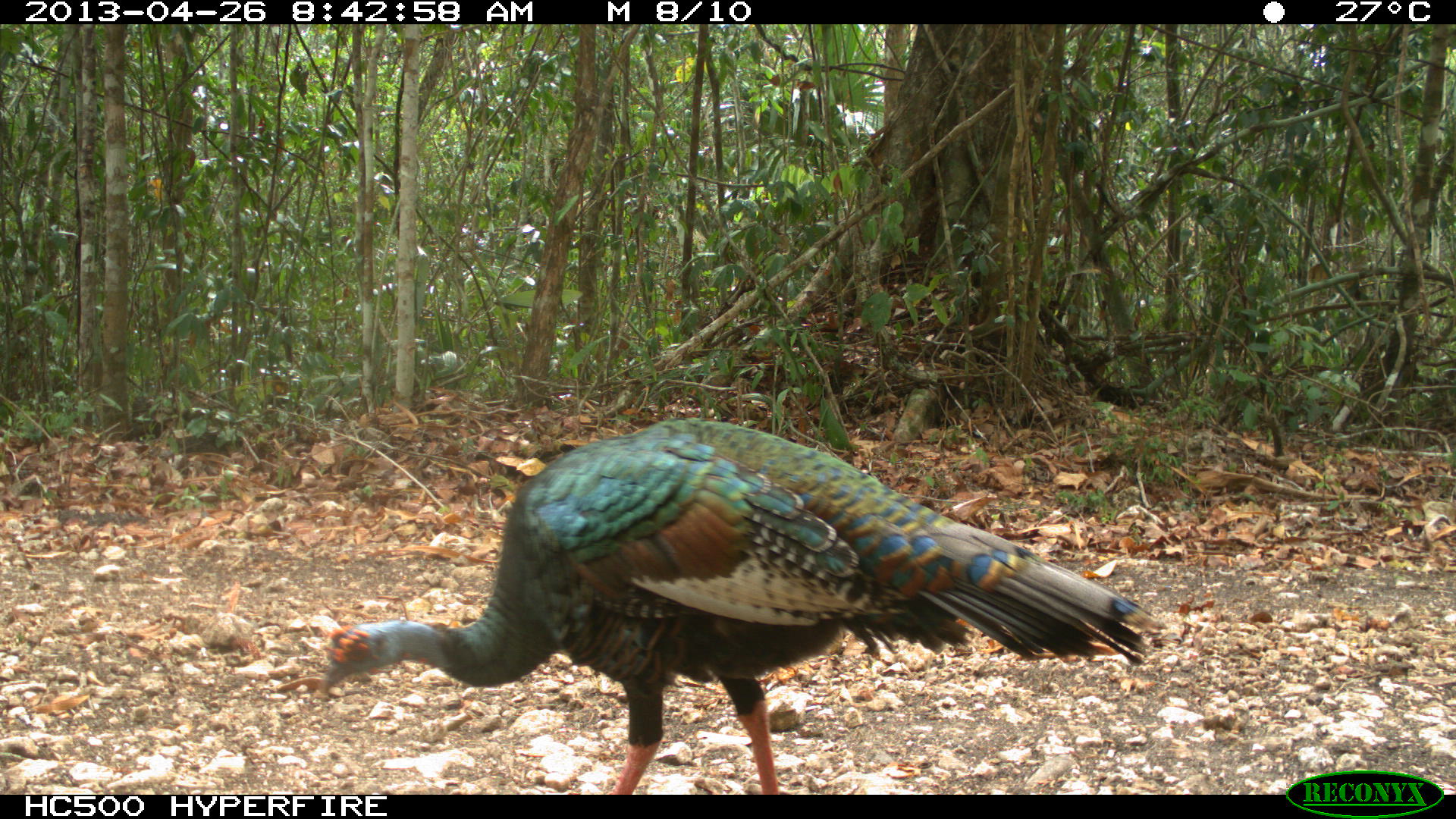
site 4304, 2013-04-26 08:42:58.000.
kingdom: Animalia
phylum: Chordata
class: Aves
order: Galliformes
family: Phasianidae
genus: Meleagris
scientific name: Meleagris ocellata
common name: ocellated turkey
Meleagris ocellata (ocellated turkey), count 2.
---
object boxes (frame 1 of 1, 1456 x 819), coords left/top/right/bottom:
meleagris ocellata: 314/416/1163/795